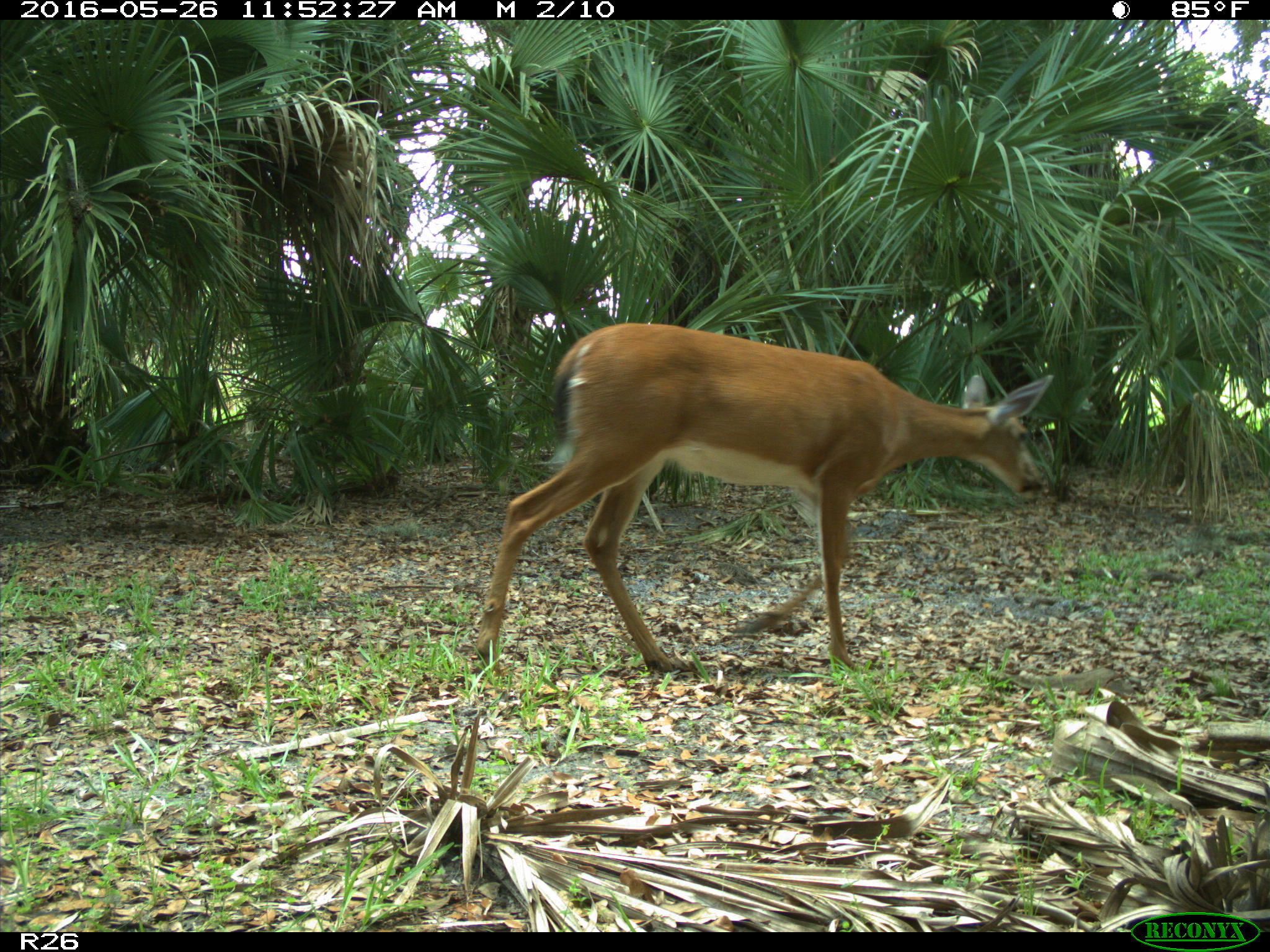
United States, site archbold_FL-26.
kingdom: Animalia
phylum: Chordata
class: Mammalia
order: Artiodactyla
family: Cervidae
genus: Odocoileus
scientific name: Odocoileus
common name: deer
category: unidentified deer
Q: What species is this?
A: Unidentified deer (deer) (Odocoileus).